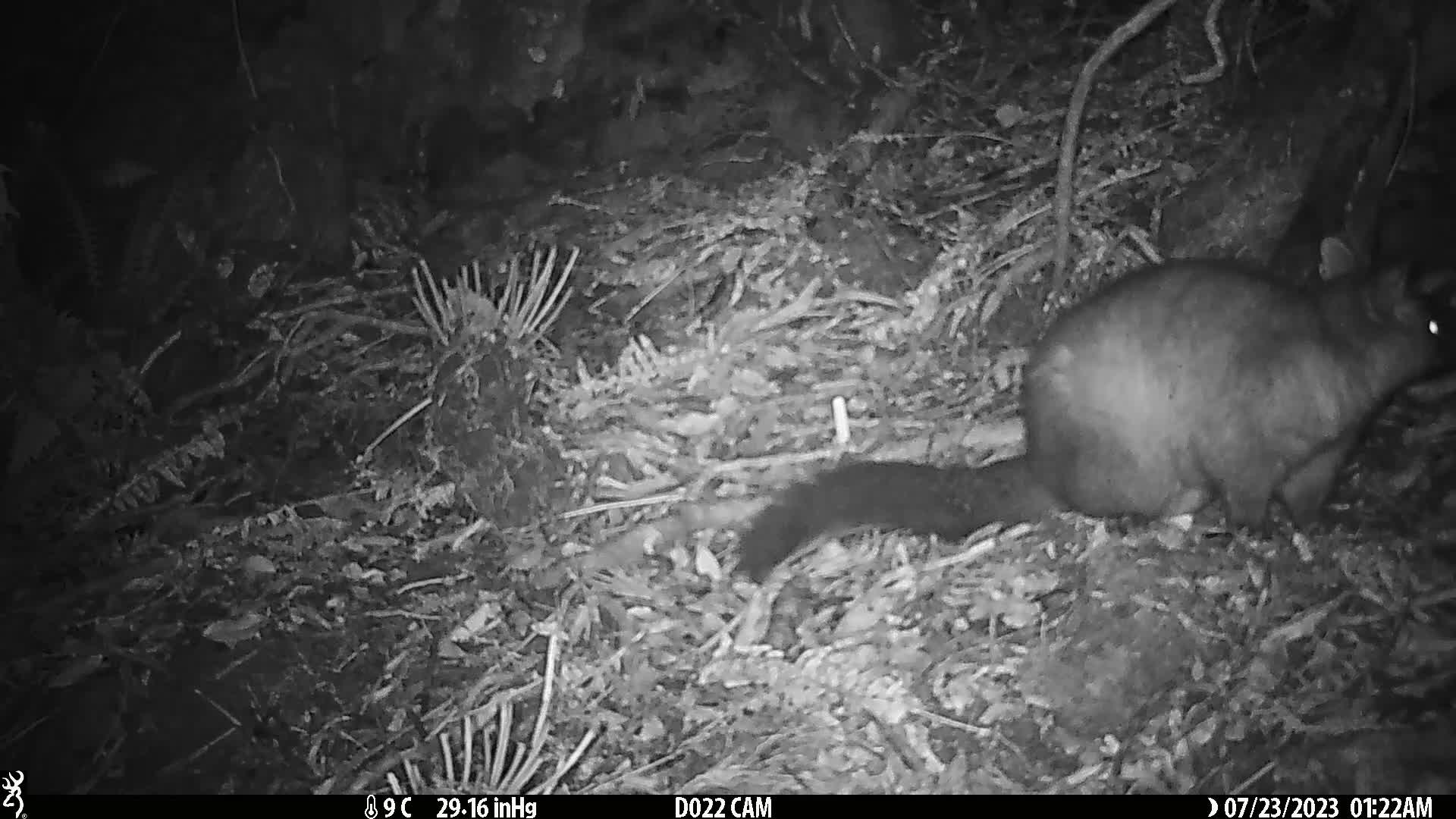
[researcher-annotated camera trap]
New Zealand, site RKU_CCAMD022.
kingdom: Animalia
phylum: Chordata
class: Mammalia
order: Diprotodontia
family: Phalangeridae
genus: Trichosurus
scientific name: Trichosurus vulpecula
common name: common brushtail possum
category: possum